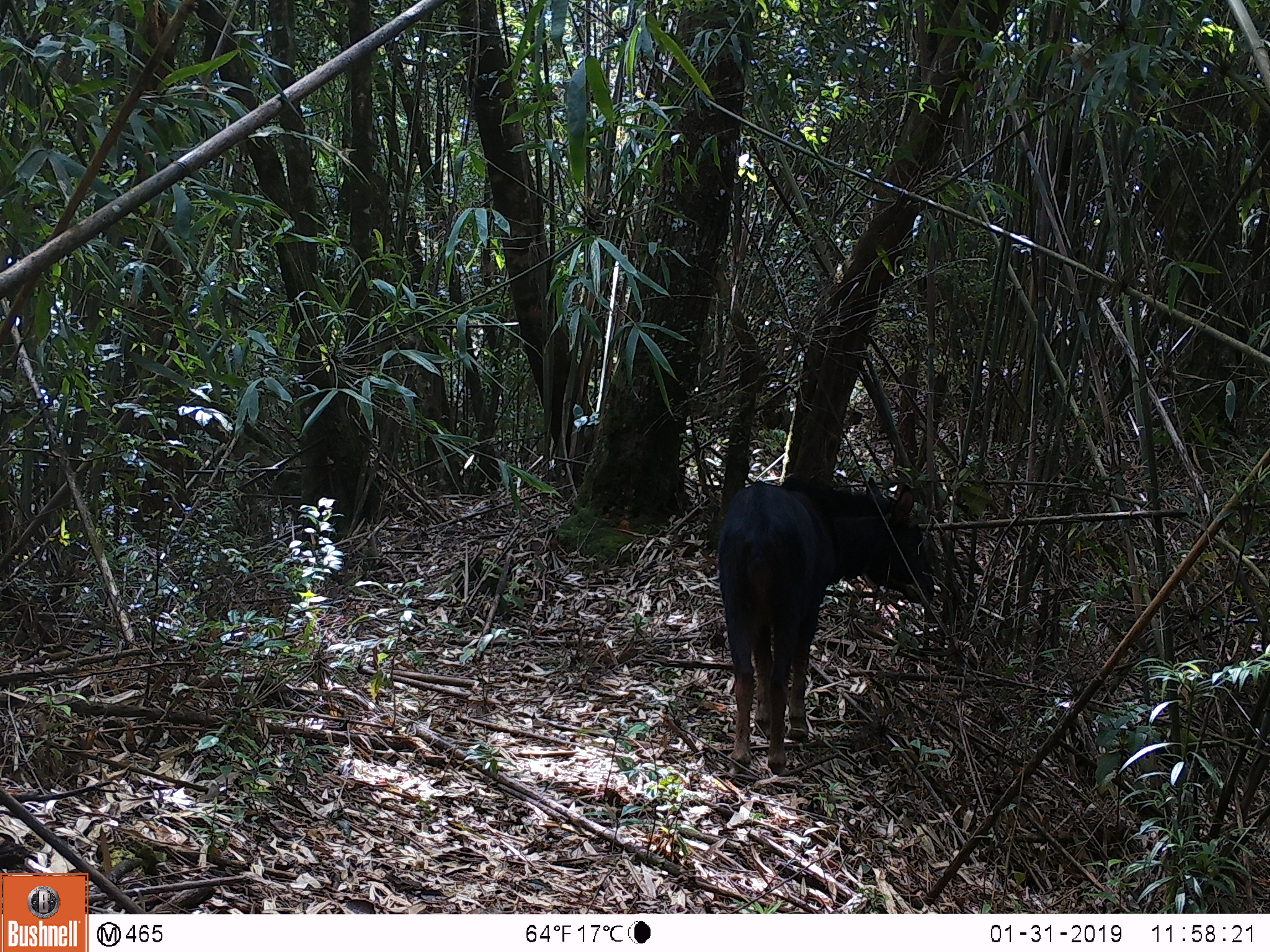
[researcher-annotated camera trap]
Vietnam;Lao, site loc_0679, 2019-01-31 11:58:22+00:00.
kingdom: Animalia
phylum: Chordata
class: Mammalia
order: Artiodactyla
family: Bovidae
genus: Capricornis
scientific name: Capricornis sumatraensis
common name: chinese serow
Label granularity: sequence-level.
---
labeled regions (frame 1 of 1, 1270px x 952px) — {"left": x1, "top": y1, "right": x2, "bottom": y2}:
chinese serow: {"left": 717, "top": 475, "right": 936, "bottom": 778}